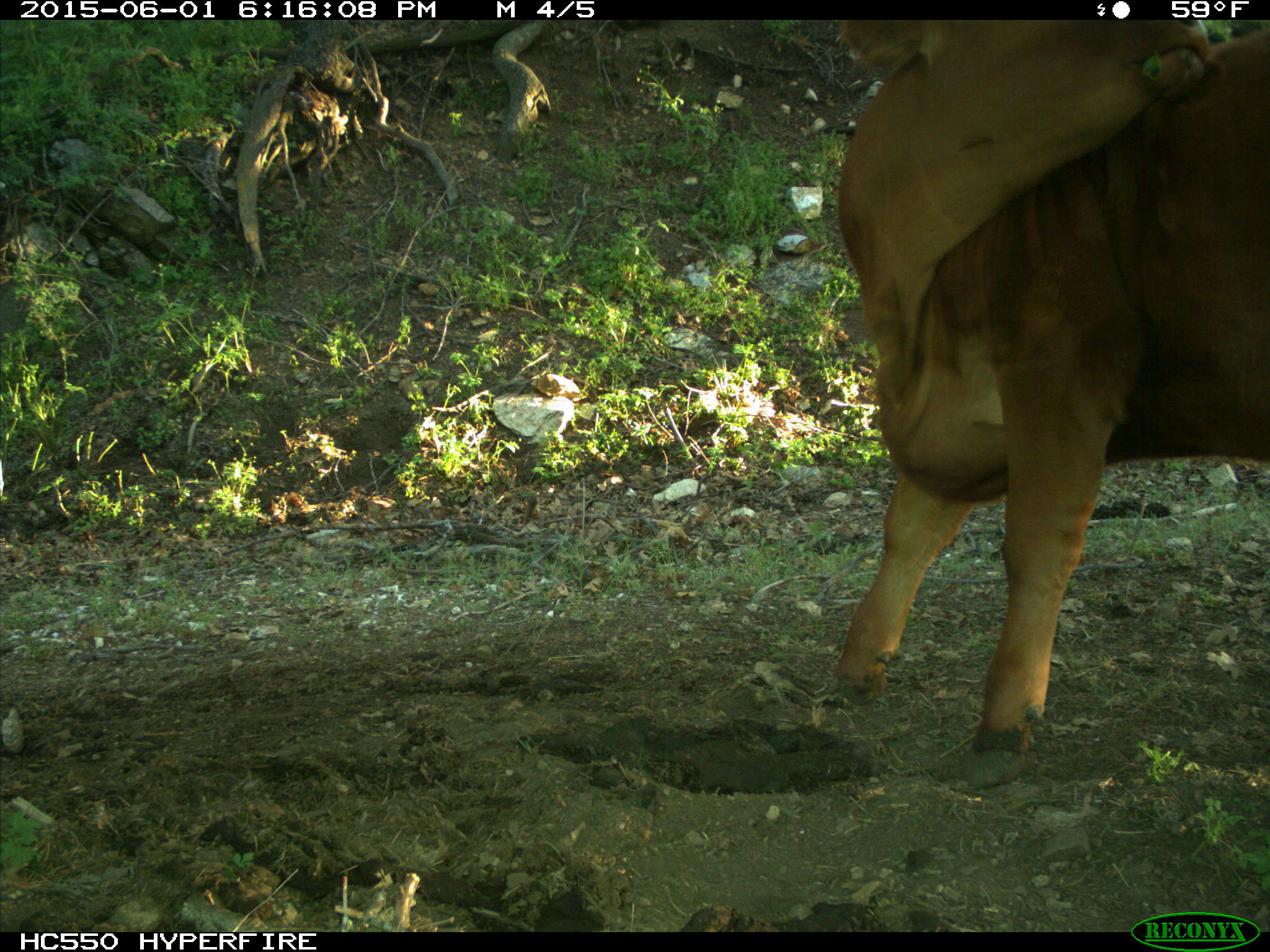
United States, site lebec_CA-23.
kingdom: Animalia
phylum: Chordata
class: Mammalia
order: Artiodactyla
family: Bovidae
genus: Bos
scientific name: Bos taurus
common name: domestic cow